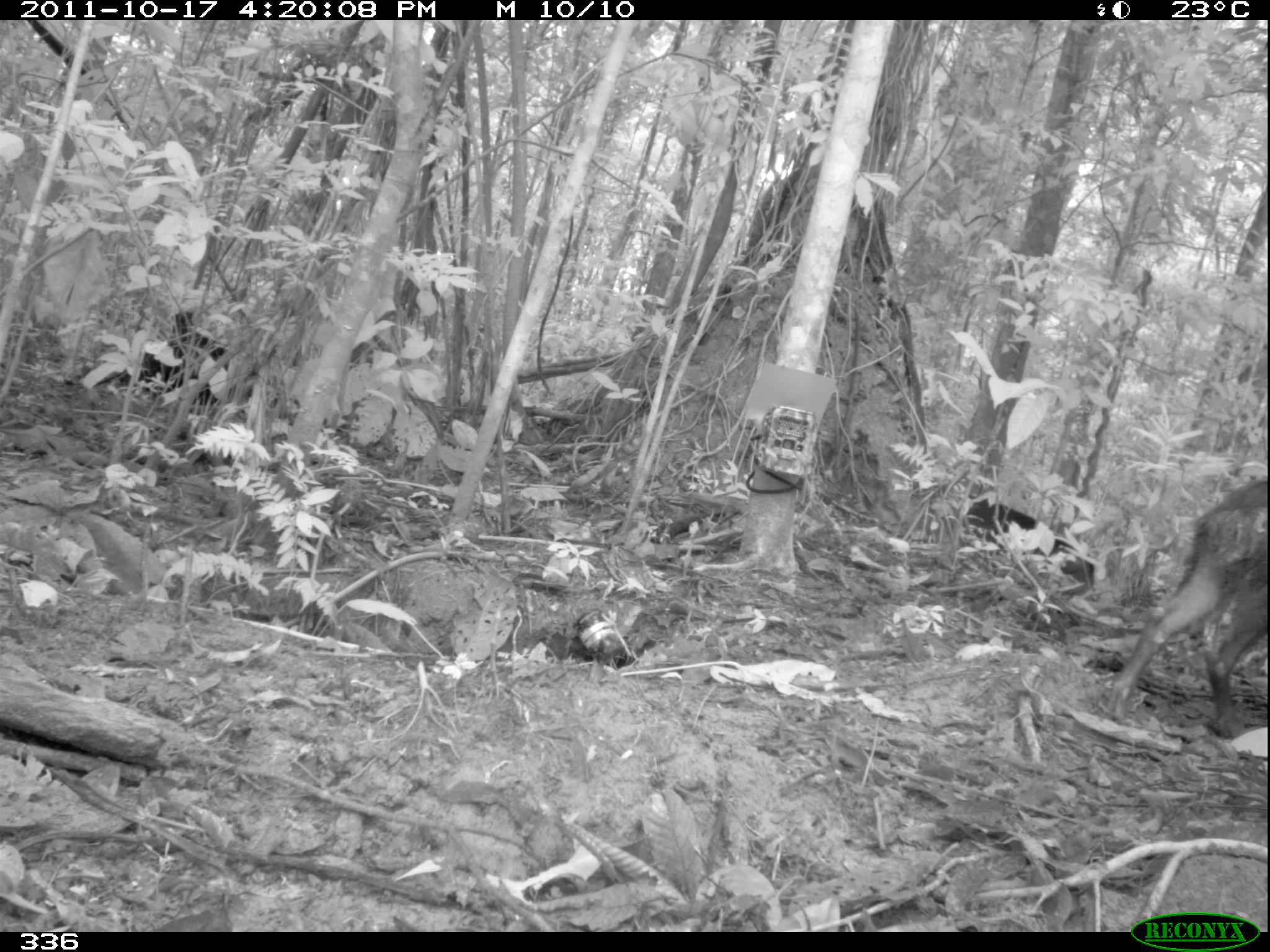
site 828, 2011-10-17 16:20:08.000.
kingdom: Animalia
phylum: Chordata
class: Mammalia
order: Artiodactyla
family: Tayassuidae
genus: Tayassu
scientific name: Tayassu pecari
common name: white-lipped peccary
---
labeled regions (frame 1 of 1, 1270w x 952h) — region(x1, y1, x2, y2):
tayassu pecari: region(1103, 477, 1270, 738); region(962, 495, 1096, 587)